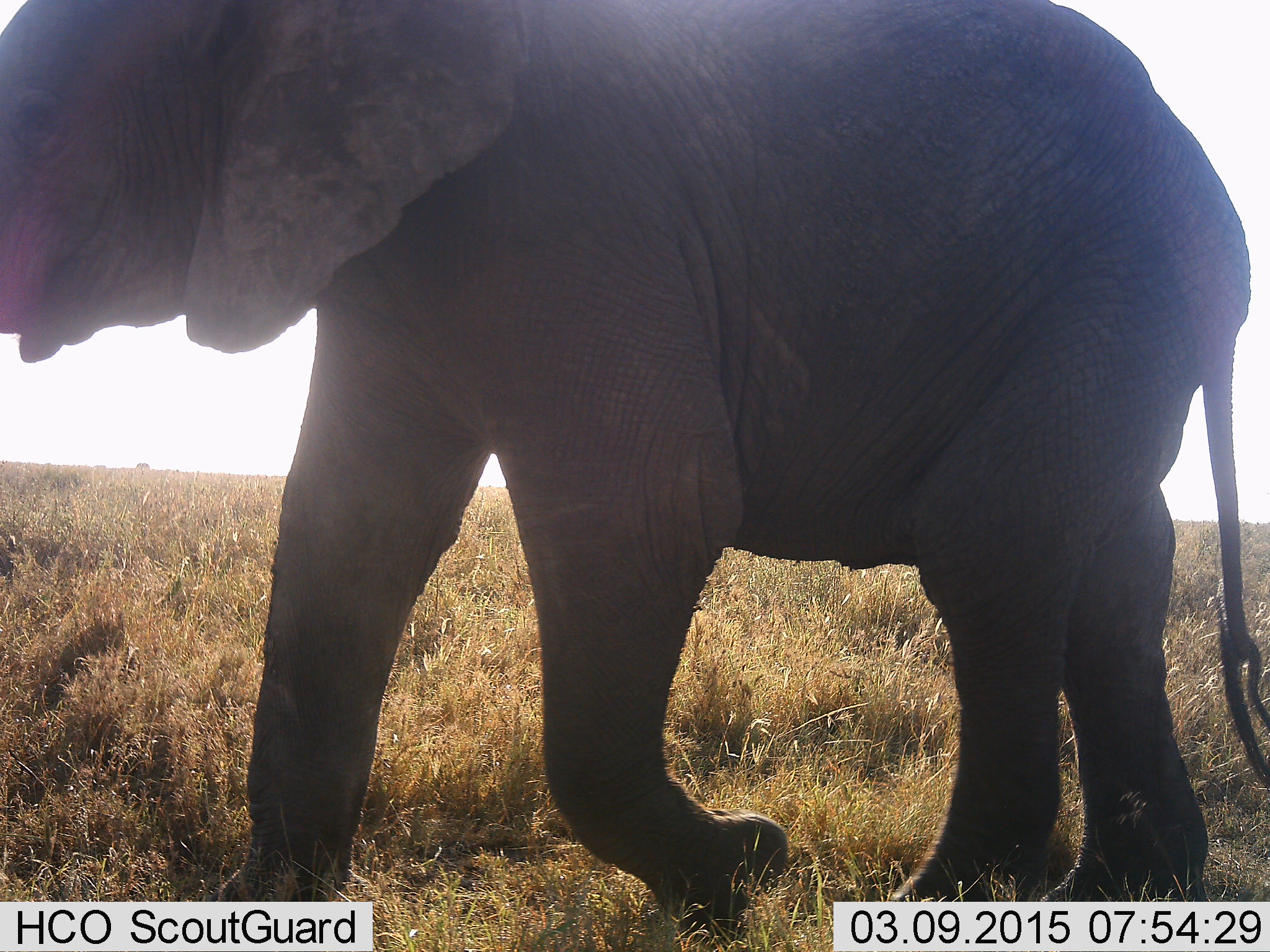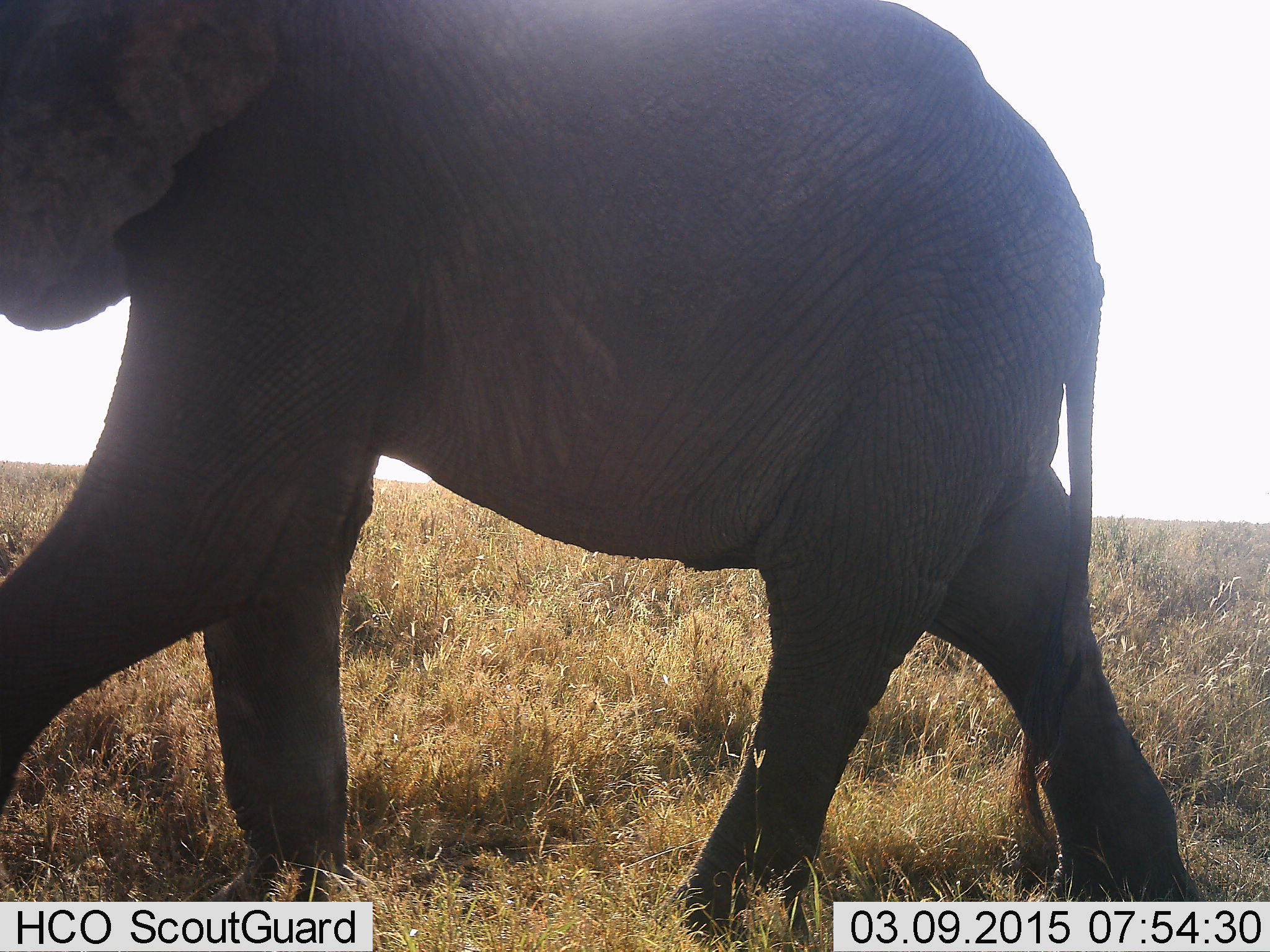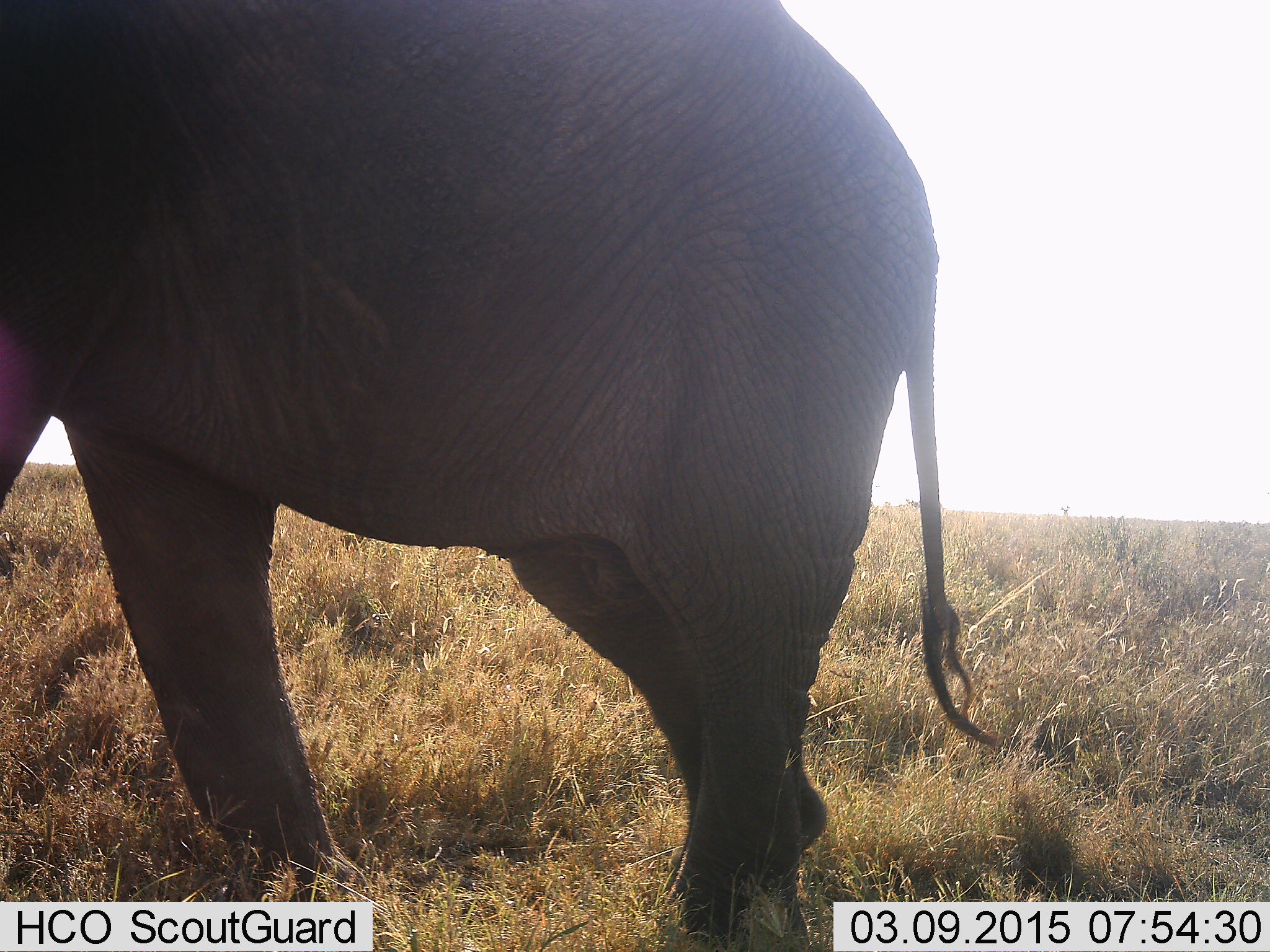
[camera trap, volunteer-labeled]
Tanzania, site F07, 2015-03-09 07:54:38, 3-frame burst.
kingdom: Animalia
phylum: Chordata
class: Mammalia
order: Proboscidea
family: Elephantidae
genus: Loxodonta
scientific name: Loxodonta africana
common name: african bush elephant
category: elephant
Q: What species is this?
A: Elephant (african bush elephant) (Loxodonta africana).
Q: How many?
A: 1.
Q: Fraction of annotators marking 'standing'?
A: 0%.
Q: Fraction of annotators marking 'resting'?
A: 0%.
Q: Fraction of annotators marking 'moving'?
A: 100%.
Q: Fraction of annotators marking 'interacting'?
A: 0%.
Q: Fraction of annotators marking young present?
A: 10%.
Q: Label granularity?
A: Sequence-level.